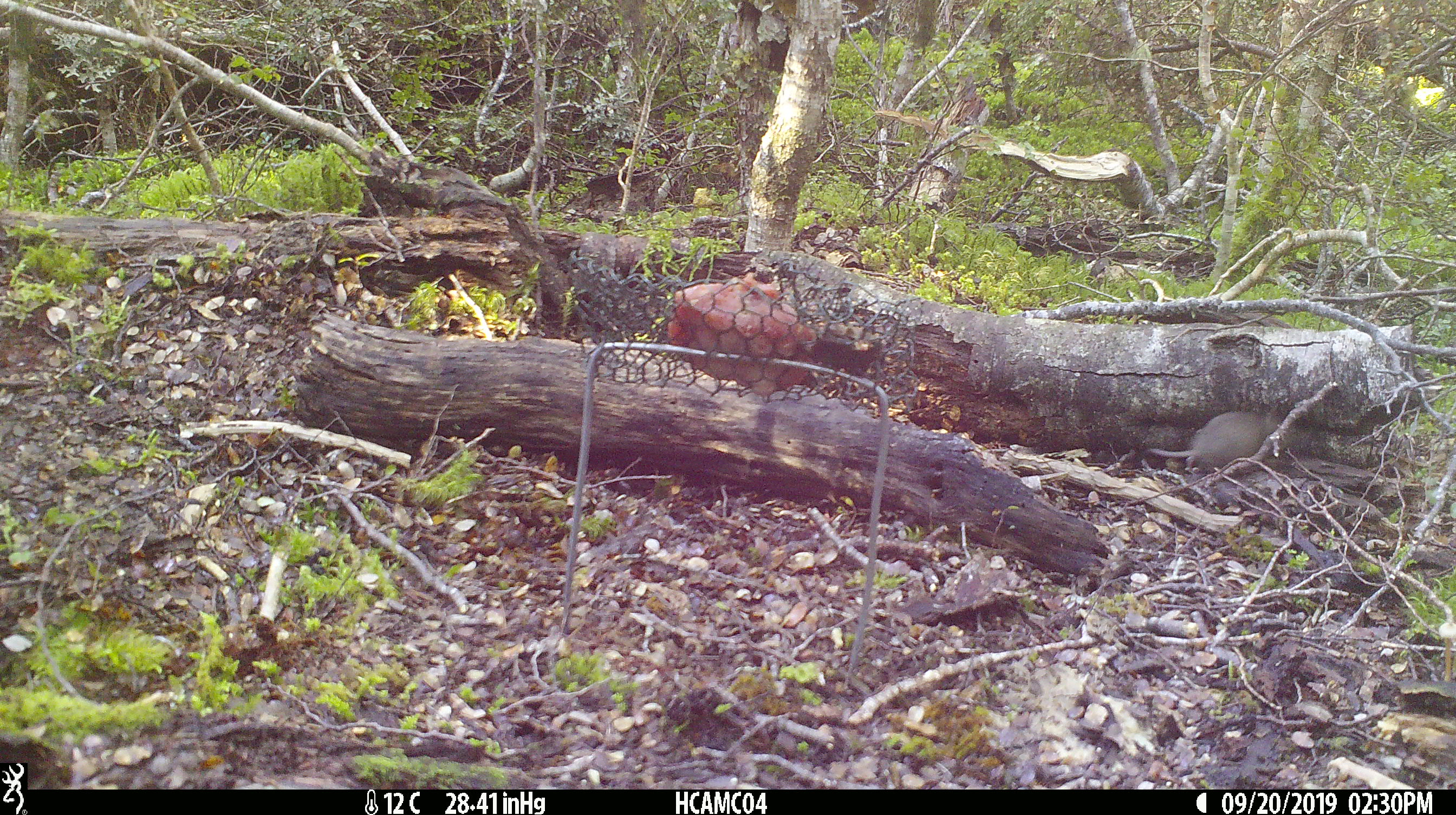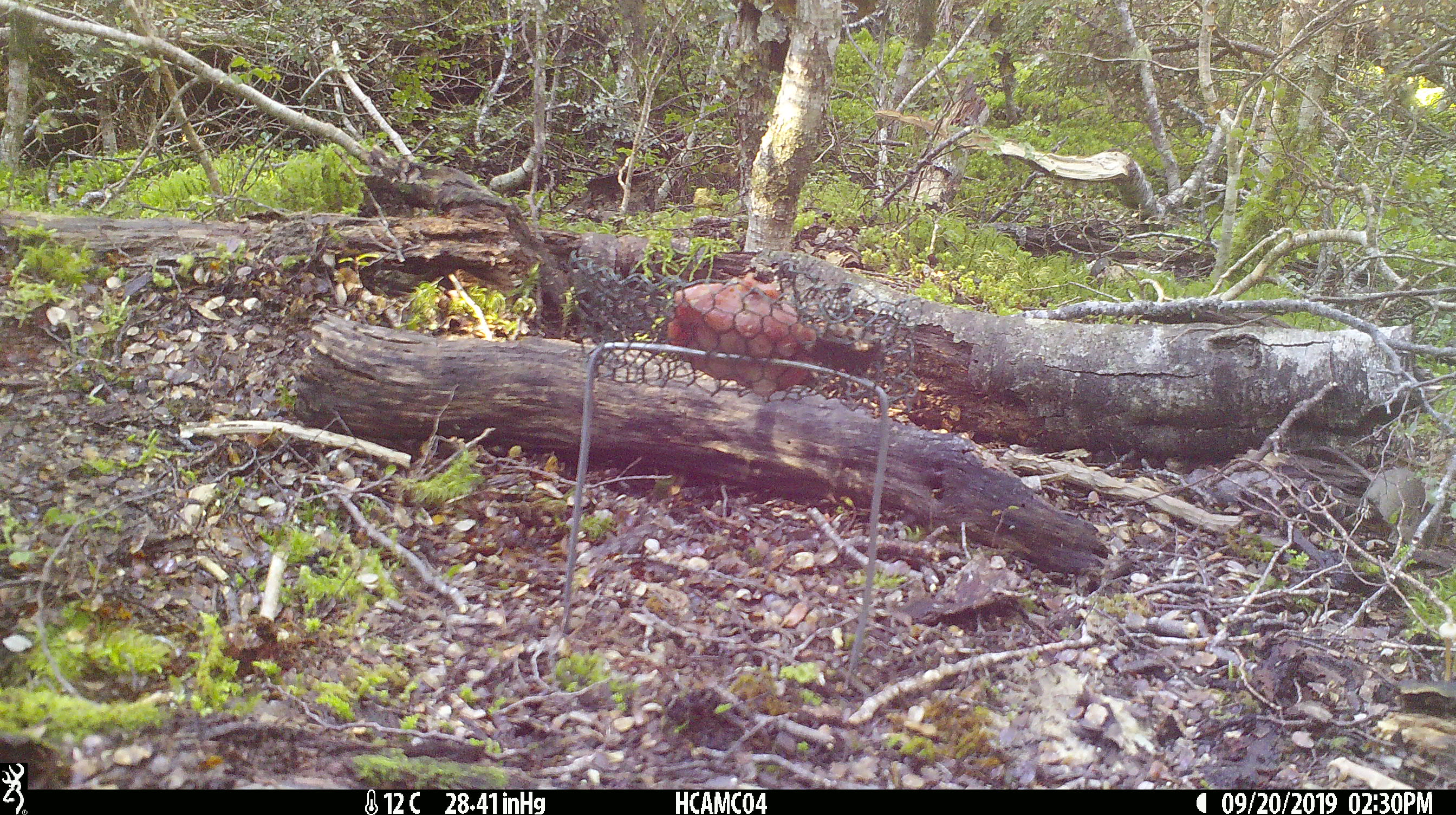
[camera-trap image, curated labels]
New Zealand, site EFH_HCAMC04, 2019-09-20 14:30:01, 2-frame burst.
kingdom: Animalia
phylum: Chordata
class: Mammalia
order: Rodentia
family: Muridae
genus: Mus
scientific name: Mus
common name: mouse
Mouse (Mus).